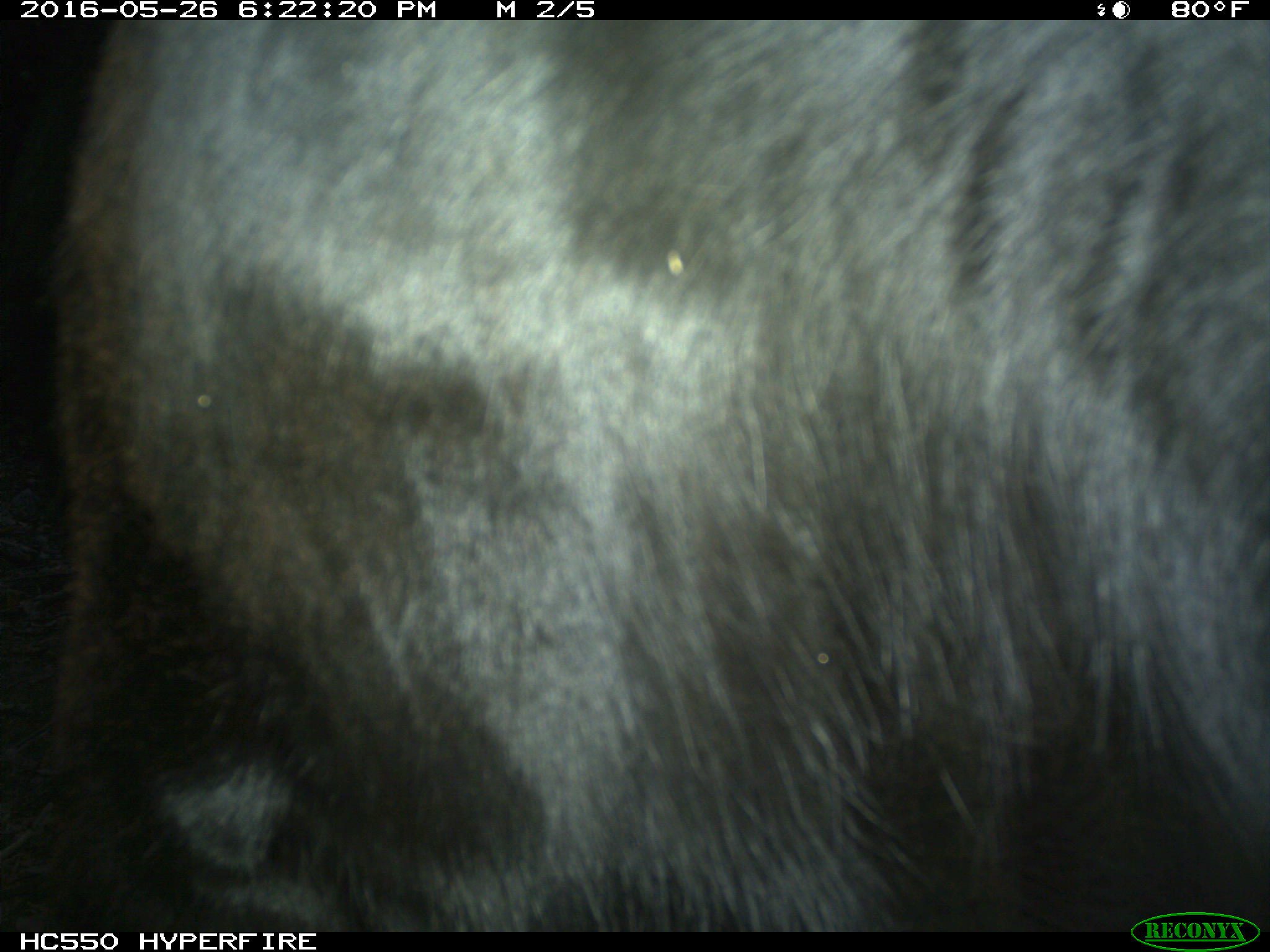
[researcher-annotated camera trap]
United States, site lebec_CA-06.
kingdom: Animalia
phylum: Chordata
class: Mammalia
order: Artiodactyla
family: Bovidae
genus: Bos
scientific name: Bos taurus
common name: domestic cow